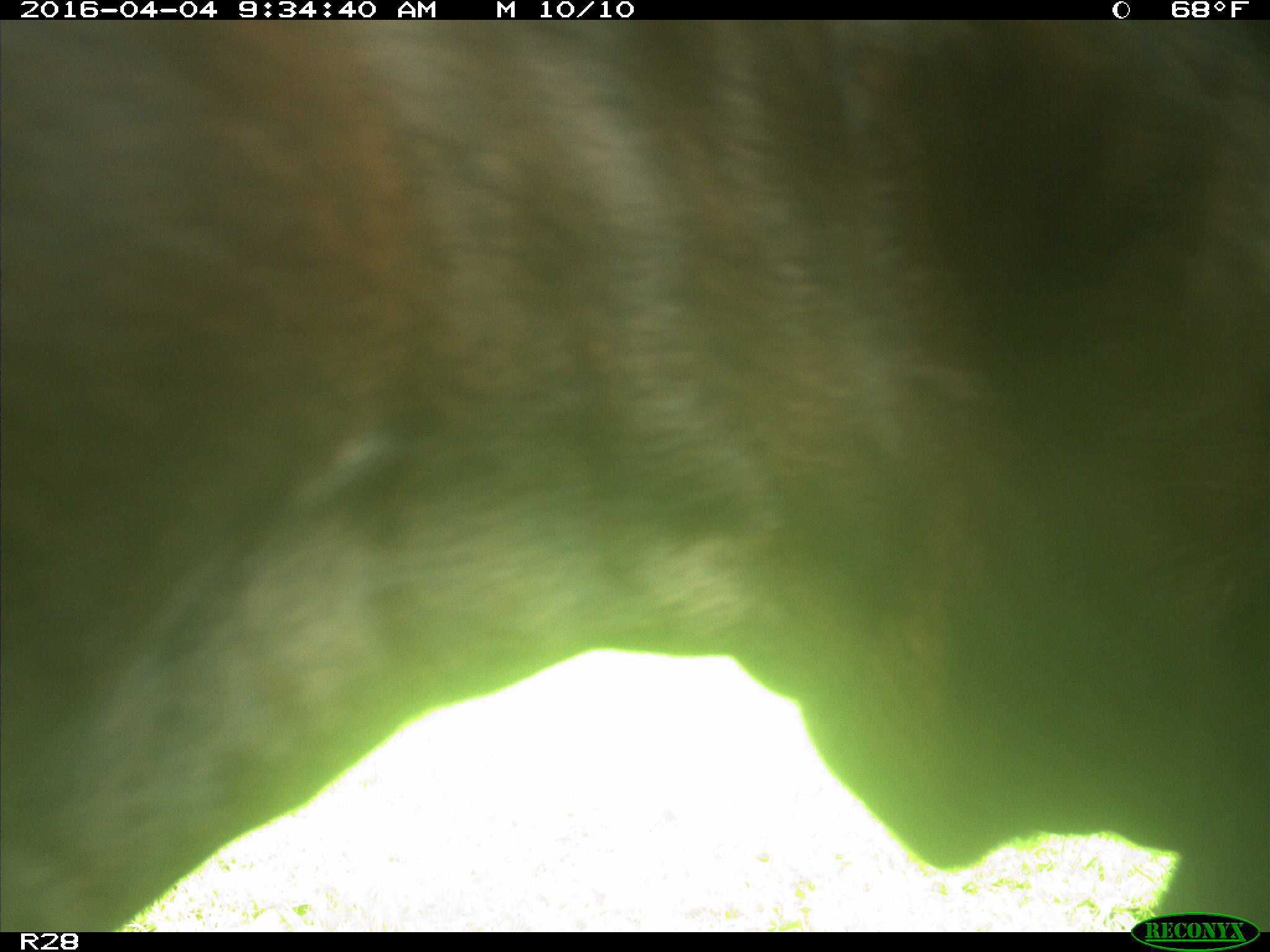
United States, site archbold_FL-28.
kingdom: Animalia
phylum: Chordata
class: Mammalia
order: Artiodactyla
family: Bovidae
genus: Bos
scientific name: Bos taurus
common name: domestic cow